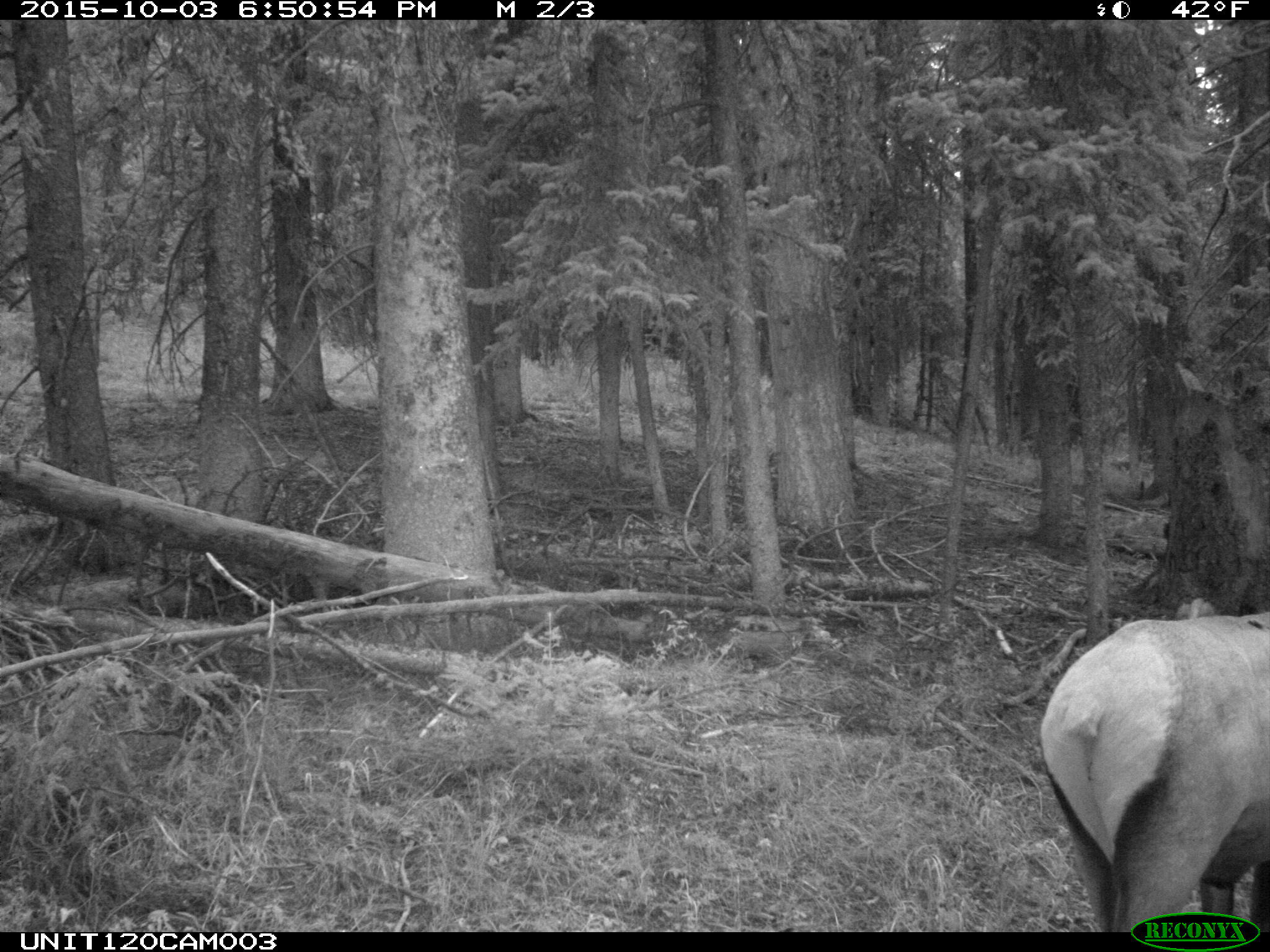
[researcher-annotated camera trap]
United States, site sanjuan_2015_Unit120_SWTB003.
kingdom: Animalia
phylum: Chordata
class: Mammalia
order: Artiodactyla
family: Cervidae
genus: Cervus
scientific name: Cervus elaphus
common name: red deer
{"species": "Cervus elaphus (red deer)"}